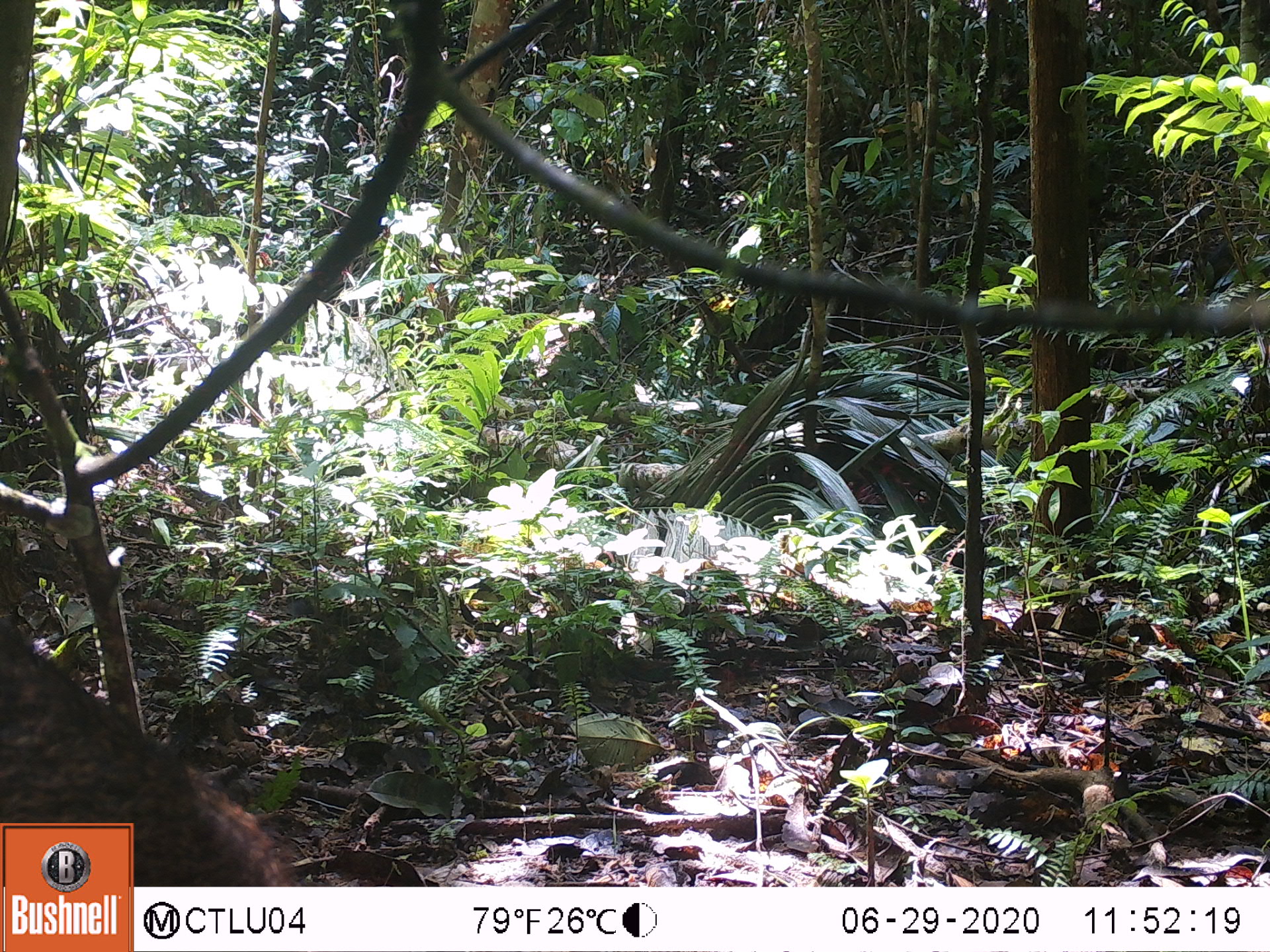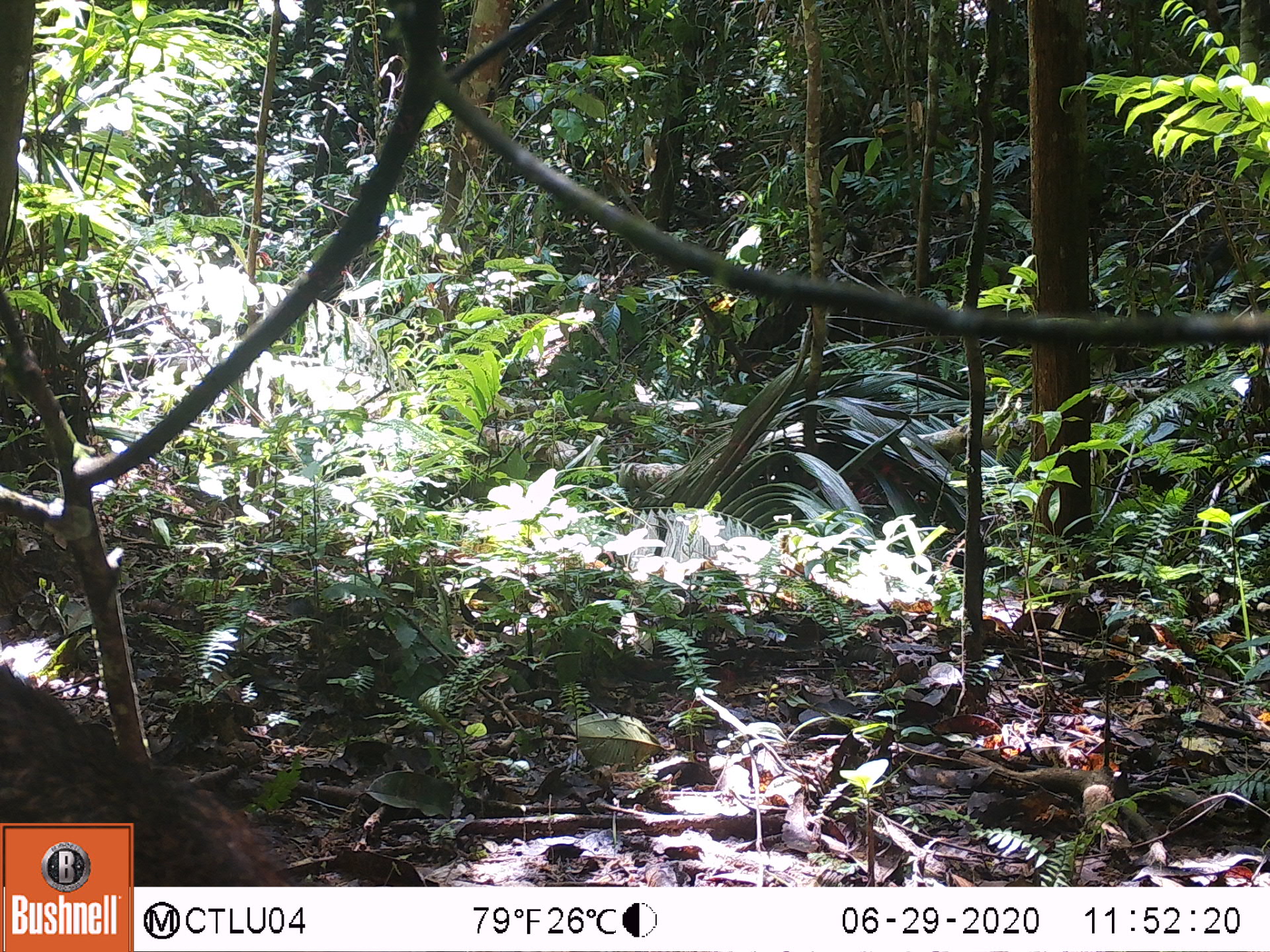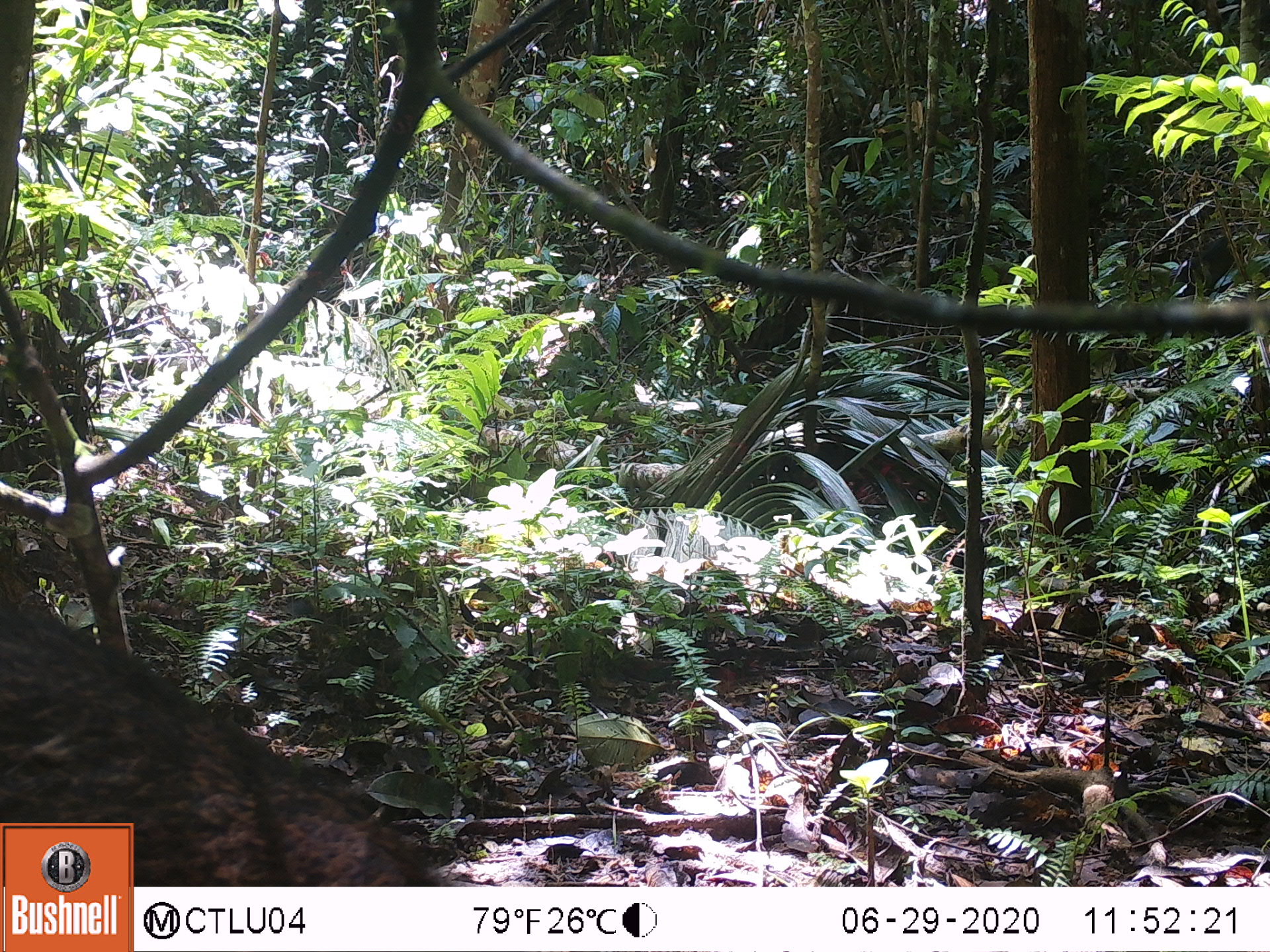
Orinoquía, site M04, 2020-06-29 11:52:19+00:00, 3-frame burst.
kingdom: Animalia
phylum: Chordata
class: Mammalia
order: Artiodactyla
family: Tayassuidae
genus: Tayassu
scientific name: Tayassu pecari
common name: white-lipped peccary